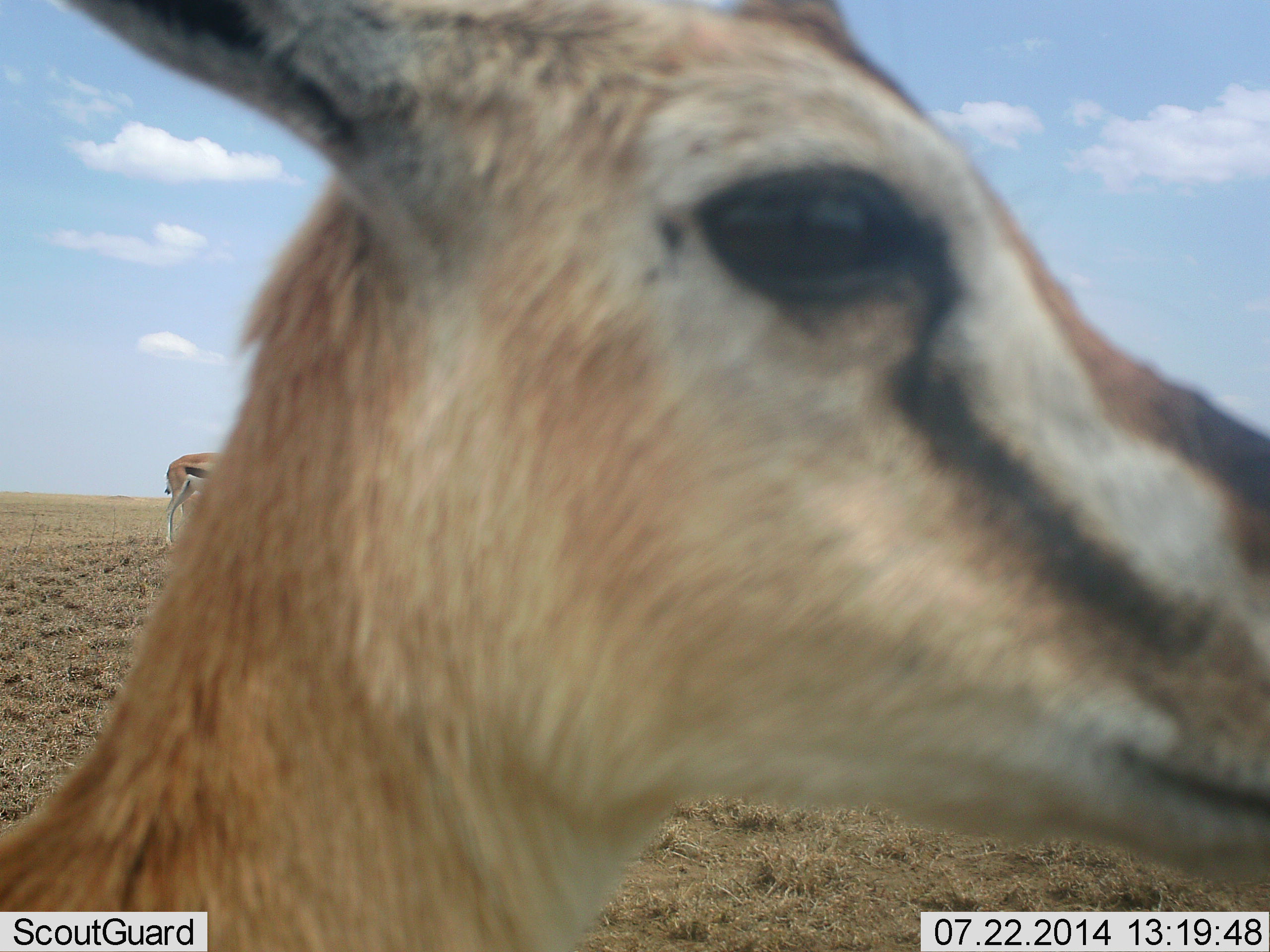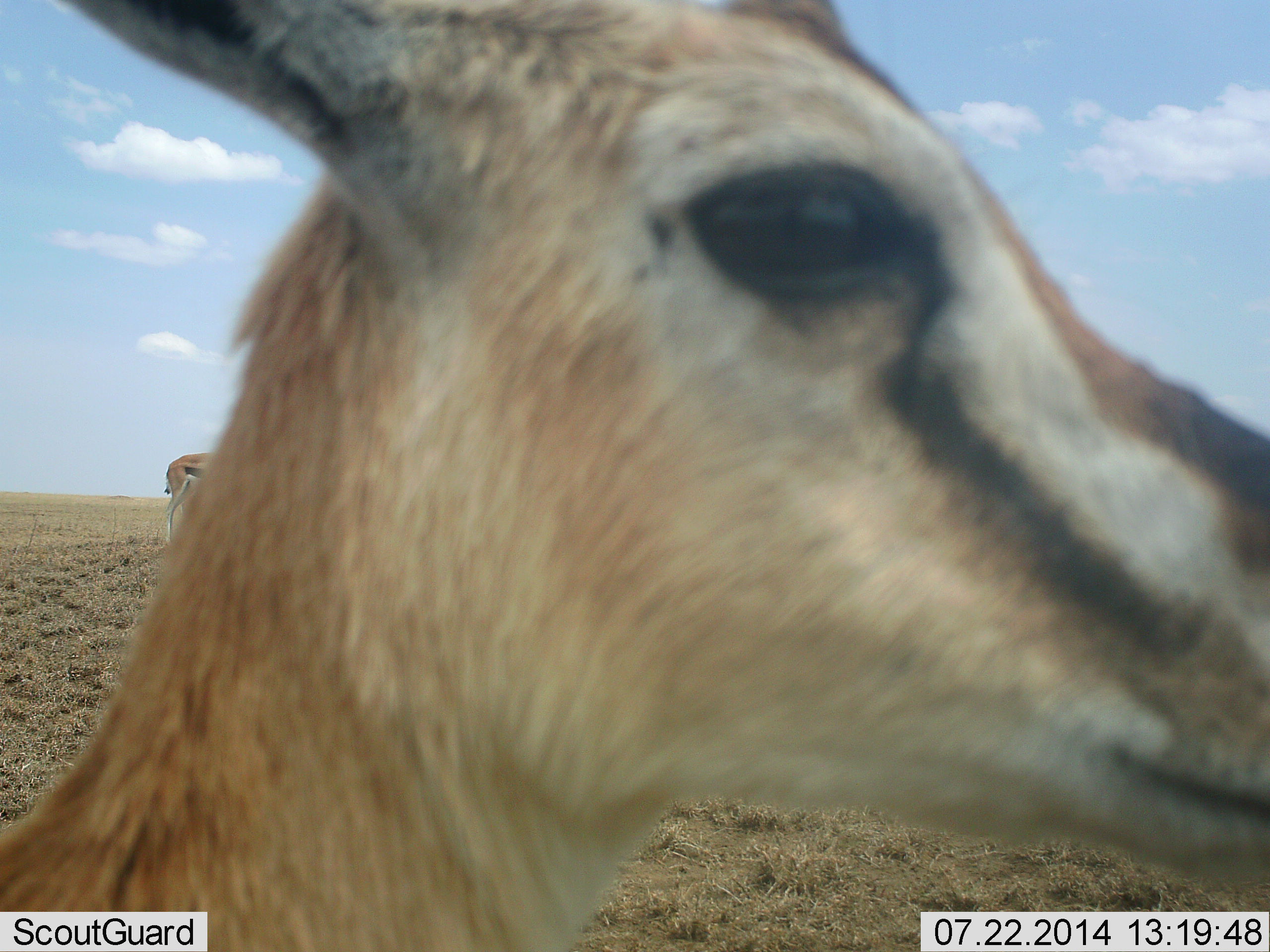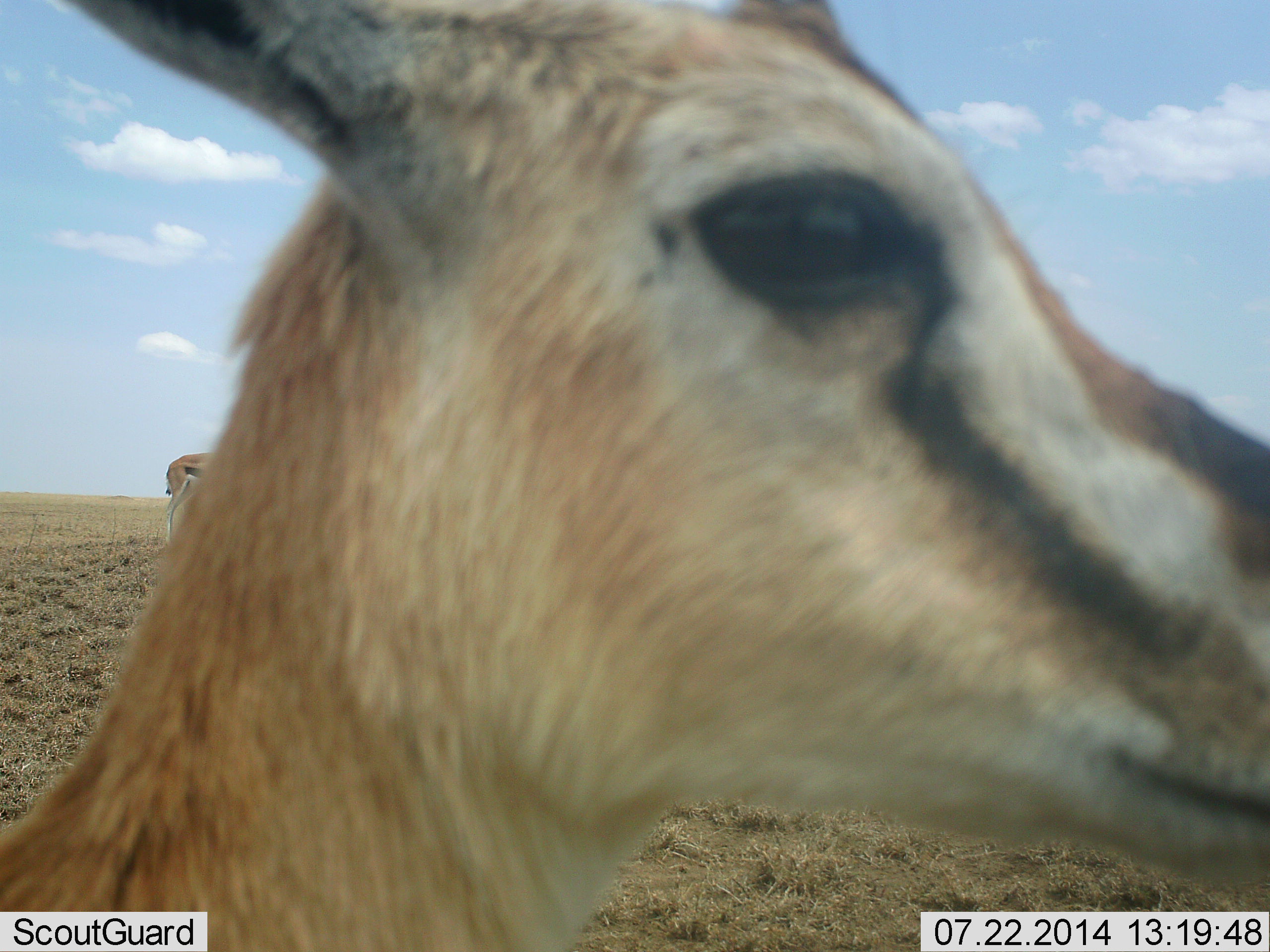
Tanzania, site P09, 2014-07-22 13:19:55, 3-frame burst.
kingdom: Animalia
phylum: Chordata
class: Mammalia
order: Artiodactyla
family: Bovidae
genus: Eudorcas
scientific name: Eudorcas thomsonii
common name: thomson's gazelle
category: gazellethomsons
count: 2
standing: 90%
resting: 0%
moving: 10%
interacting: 0%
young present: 0%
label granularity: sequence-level